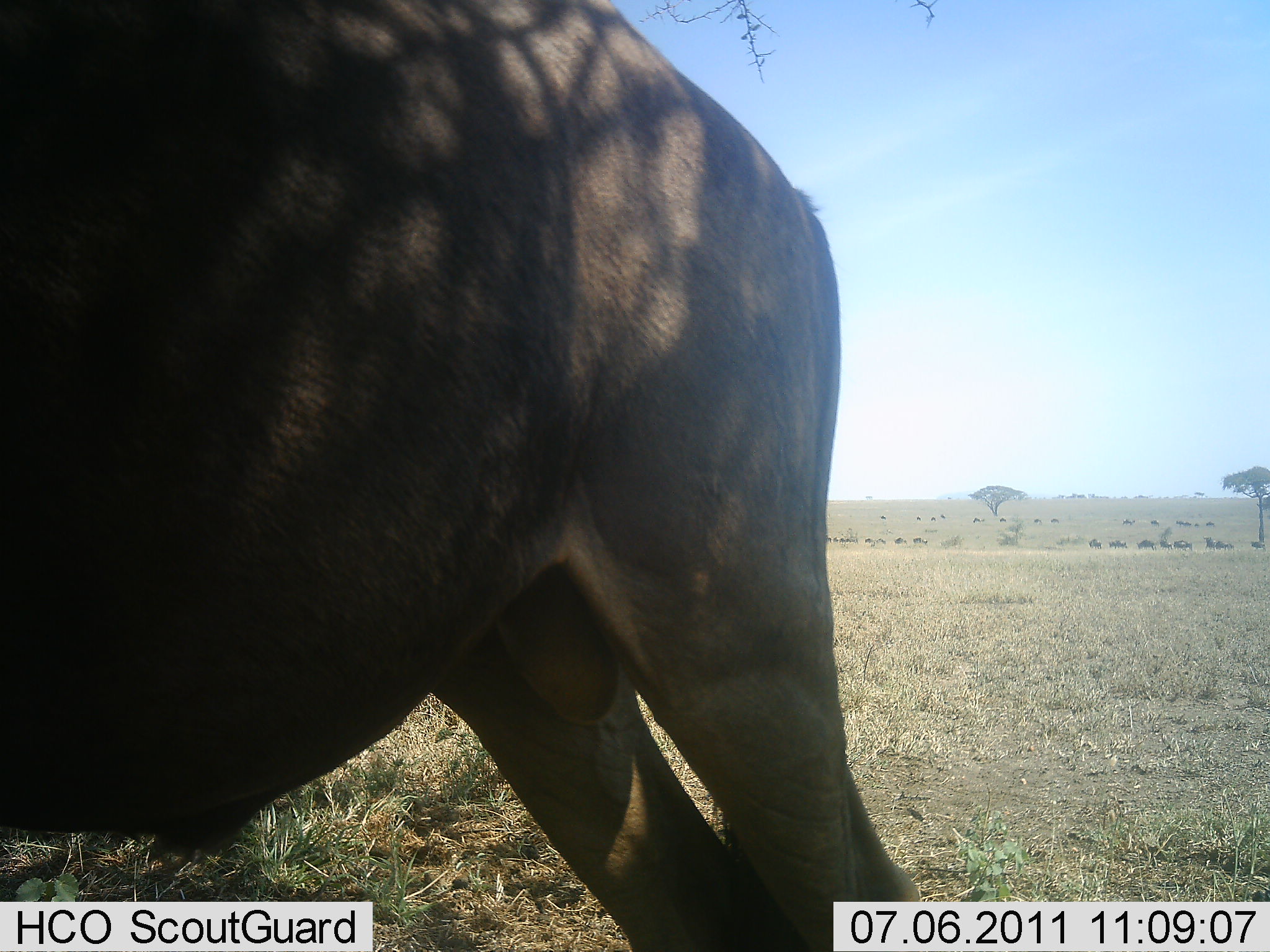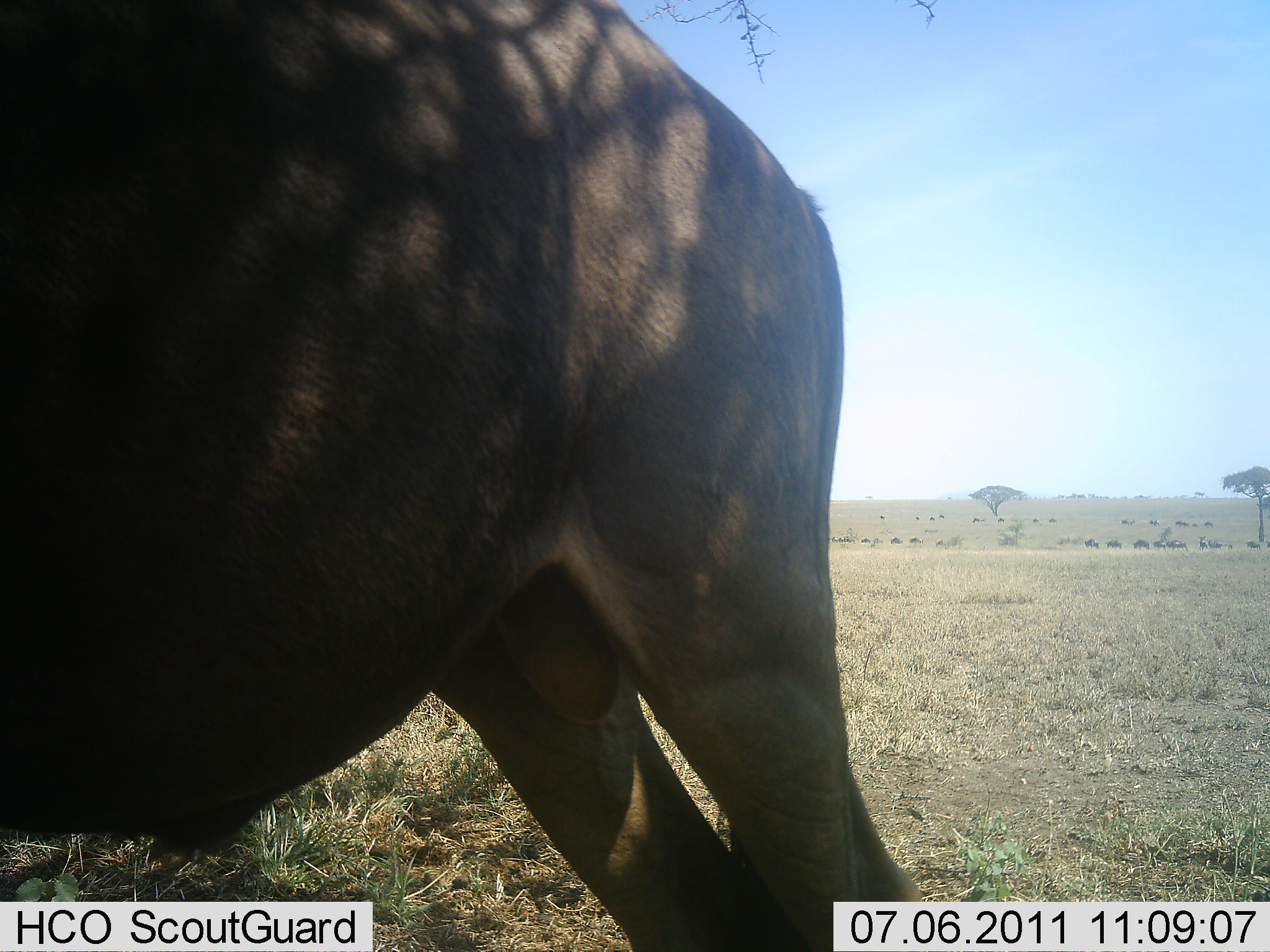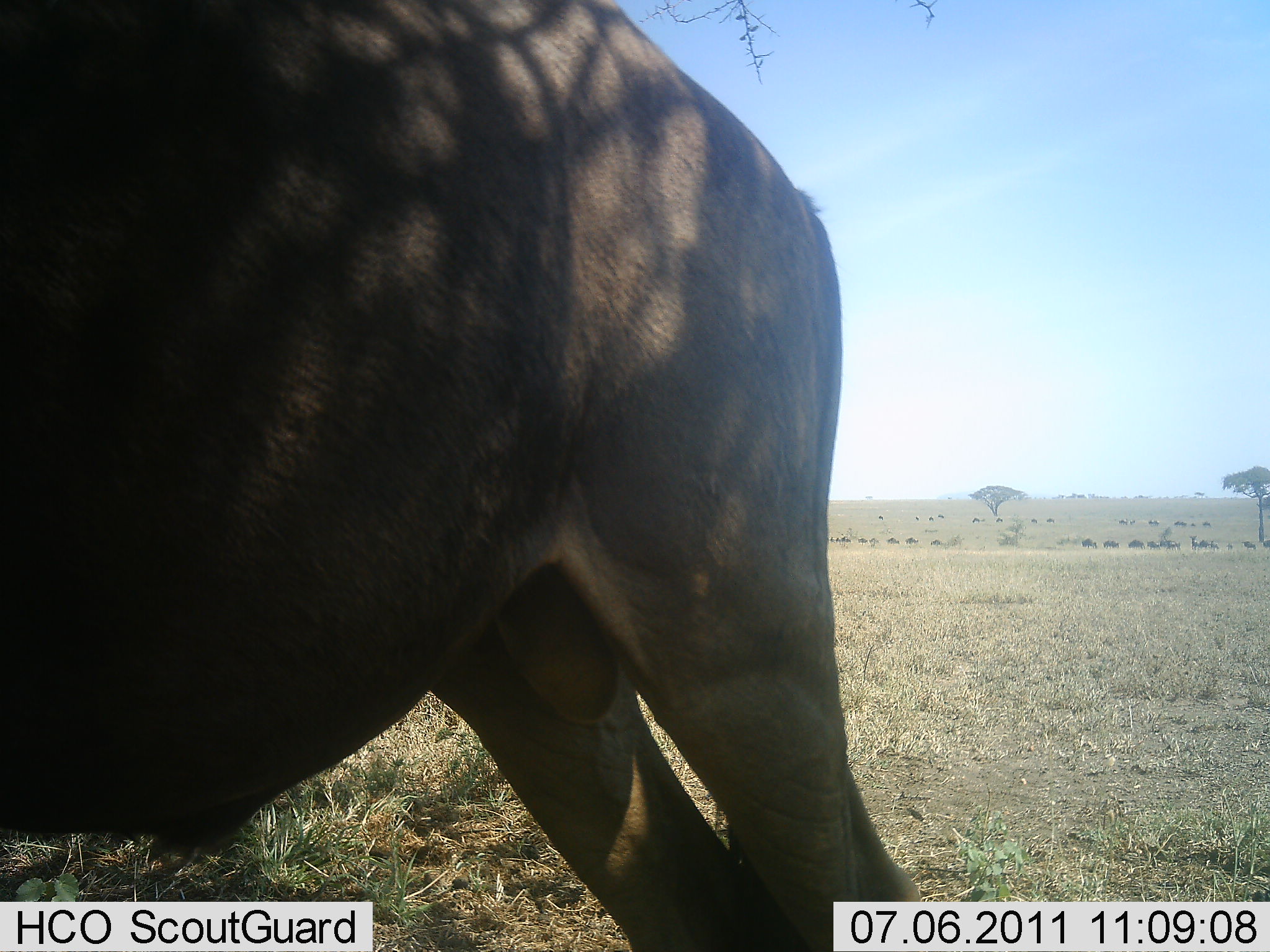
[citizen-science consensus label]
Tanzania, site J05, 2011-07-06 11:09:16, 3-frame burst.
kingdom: Animalia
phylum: Chordata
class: Mammalia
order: Artiodactyla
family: Bovidae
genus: Connochaetes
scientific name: Connochaetes taurinus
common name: blue wildebeest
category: wildebeest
Wildebeest (blue wildebeest) (Connochaetes taurinus), count 11-50. Behavior (volunteer vote fractions): standing 86%, resting 0%, moving 57%, interacting 0%. Young present (vote fraction): 0%. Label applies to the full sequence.